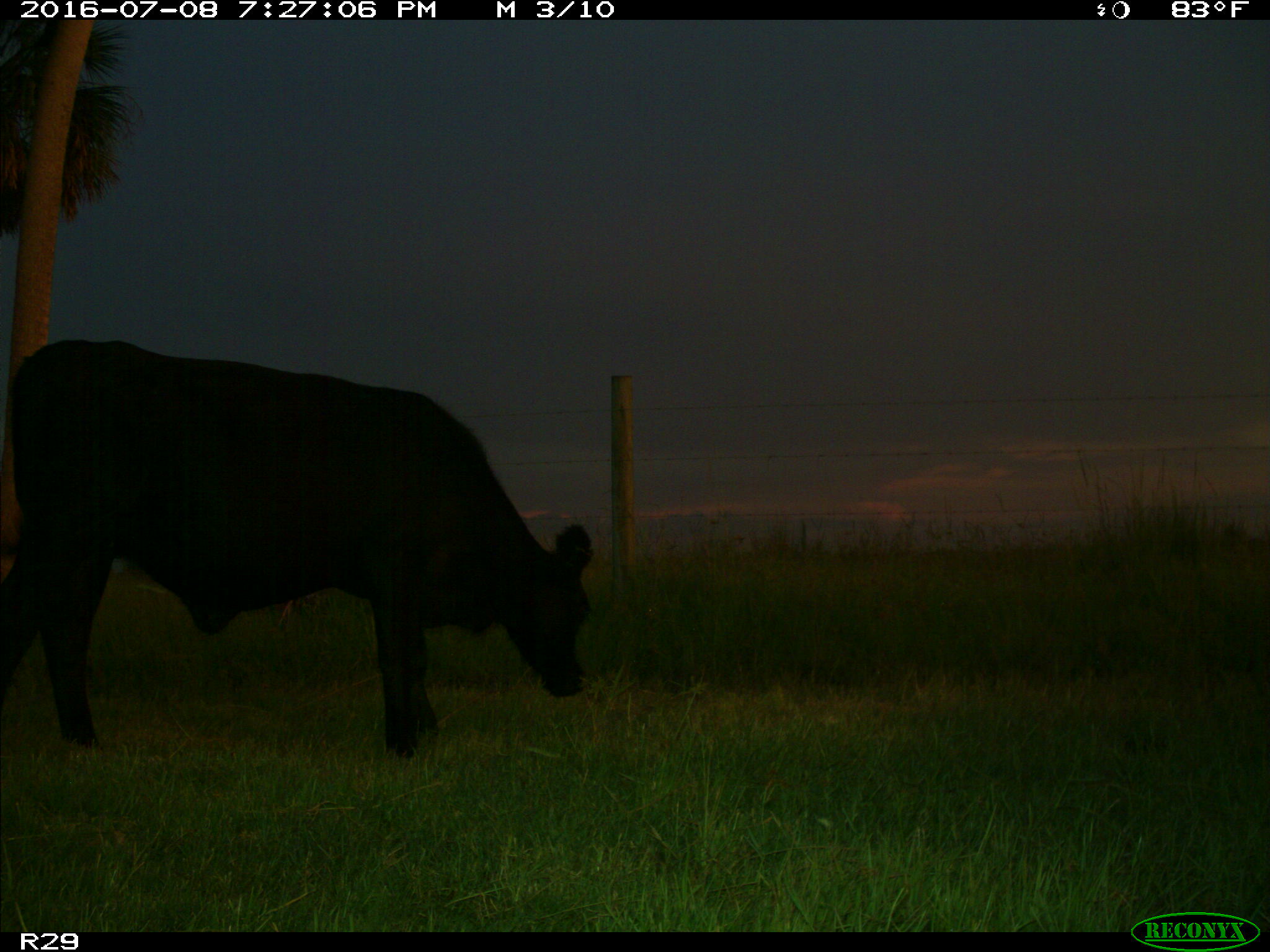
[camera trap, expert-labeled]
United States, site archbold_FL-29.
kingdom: Animalia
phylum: Chordata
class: Mammalia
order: Artiodactyla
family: Bovidae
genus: Bos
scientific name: Bos taurus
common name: domestic cow